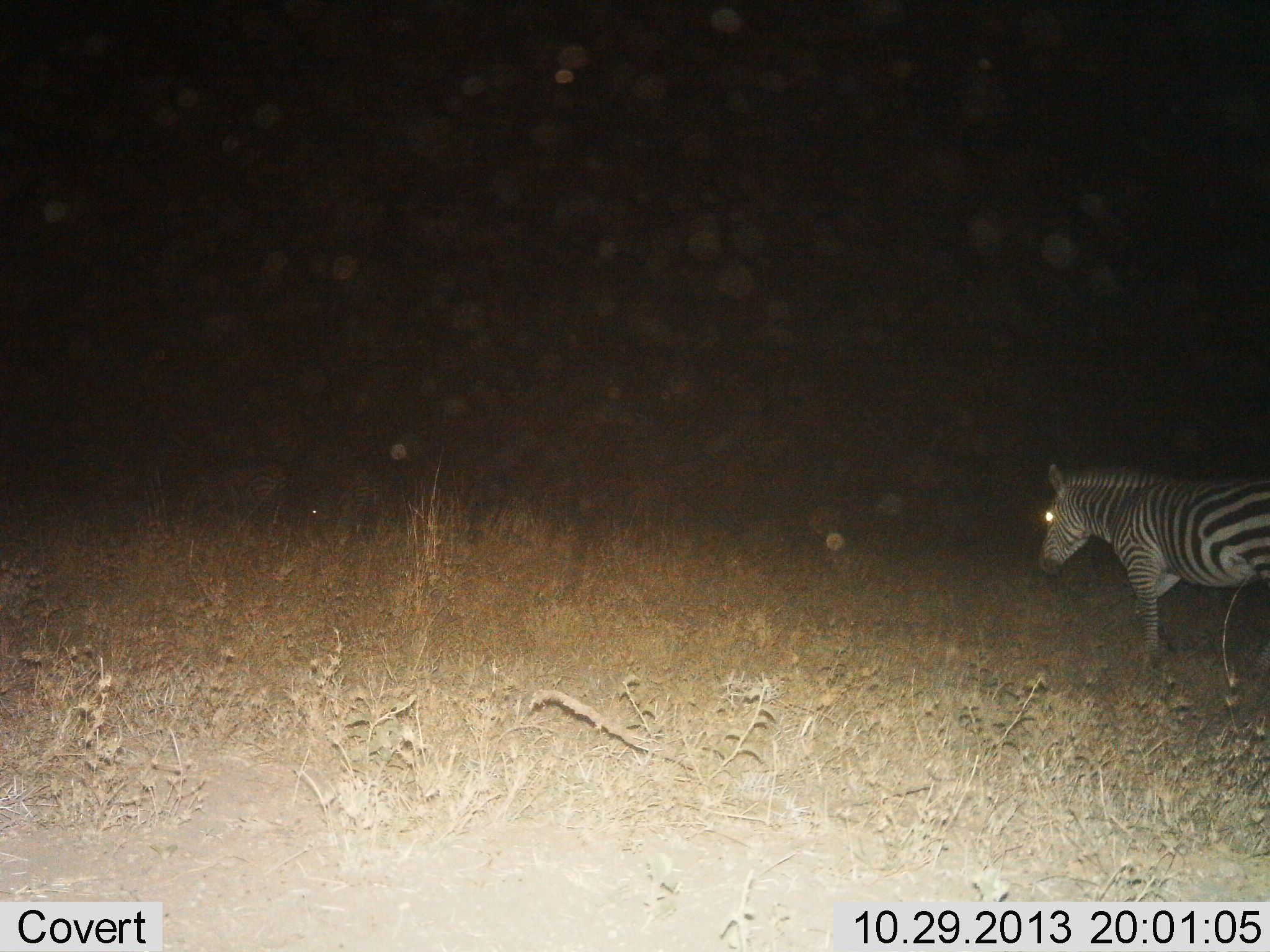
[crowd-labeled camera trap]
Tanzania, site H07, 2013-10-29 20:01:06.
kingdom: Animalia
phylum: Chordata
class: Mammalia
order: Perissodactyla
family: Equidae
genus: Equus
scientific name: Equus quagga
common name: plains zebra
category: zebra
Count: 1.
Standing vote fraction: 47%.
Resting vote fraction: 3%.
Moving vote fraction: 53%.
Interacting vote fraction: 0%.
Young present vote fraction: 0%.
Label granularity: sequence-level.